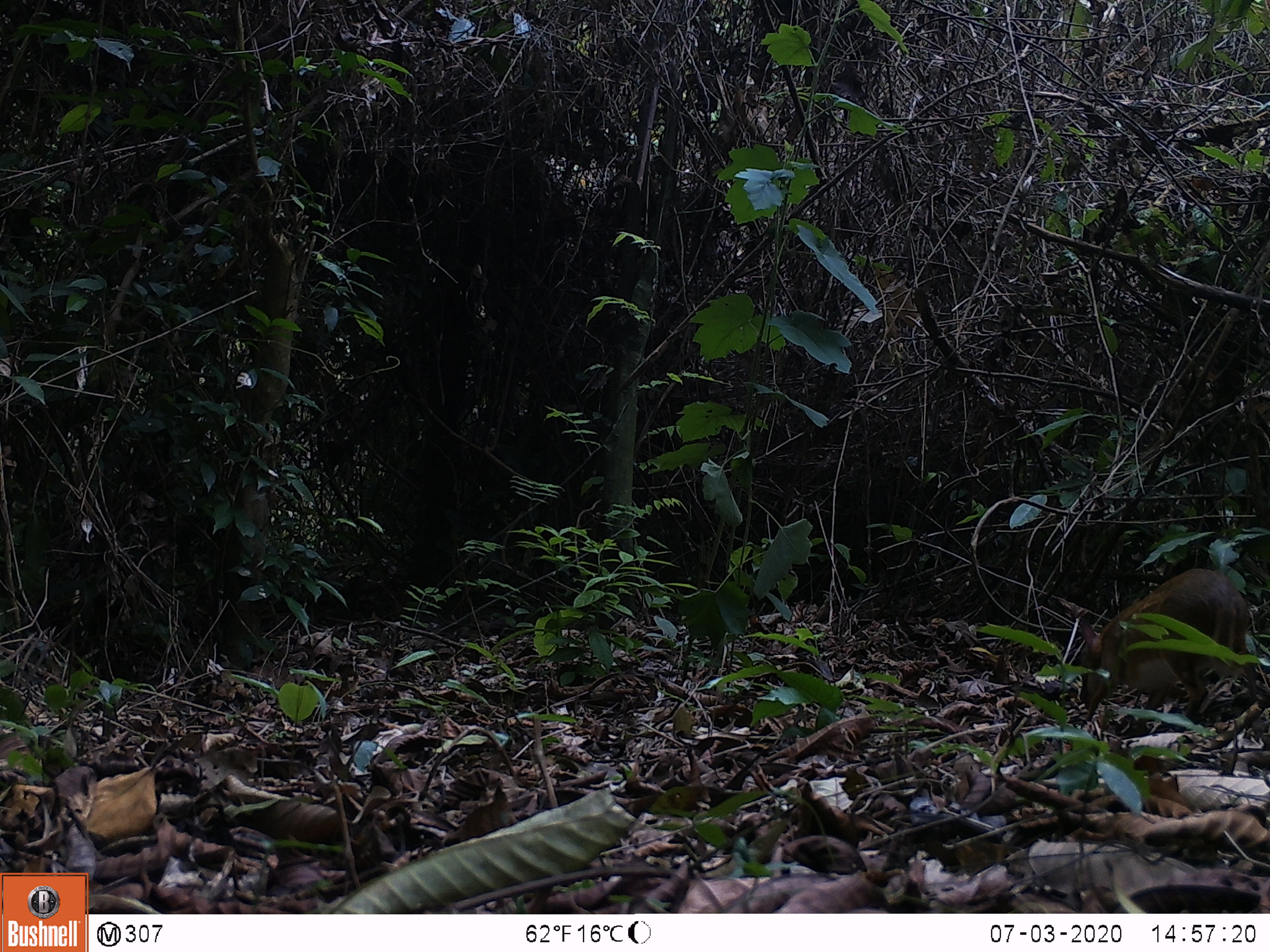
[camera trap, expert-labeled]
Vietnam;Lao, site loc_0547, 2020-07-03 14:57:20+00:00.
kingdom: Animalia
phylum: Chordata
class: Mammalia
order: Artiodactyla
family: Tragulidae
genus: Moschiola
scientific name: Moschiola meminna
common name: chevrotain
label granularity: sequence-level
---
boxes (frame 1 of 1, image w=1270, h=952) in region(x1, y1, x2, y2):
chevrotain: region(1077, 568, 1256, 736)